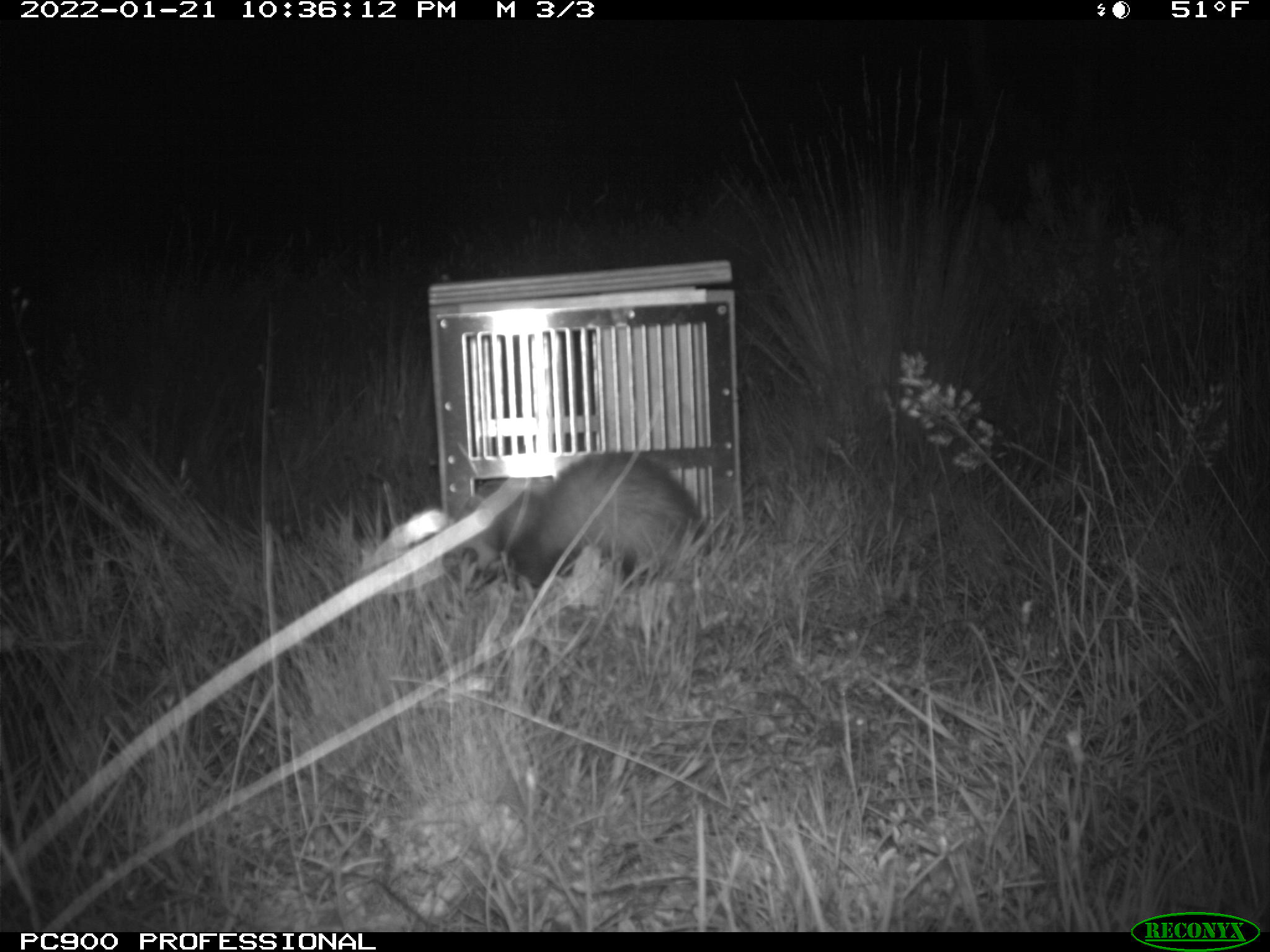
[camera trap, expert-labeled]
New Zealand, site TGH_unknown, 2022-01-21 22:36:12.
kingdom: Animalia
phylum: Chordata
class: Mammalia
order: Carnivora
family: Mustelidae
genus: Mustela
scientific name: Mustela furo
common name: ferret